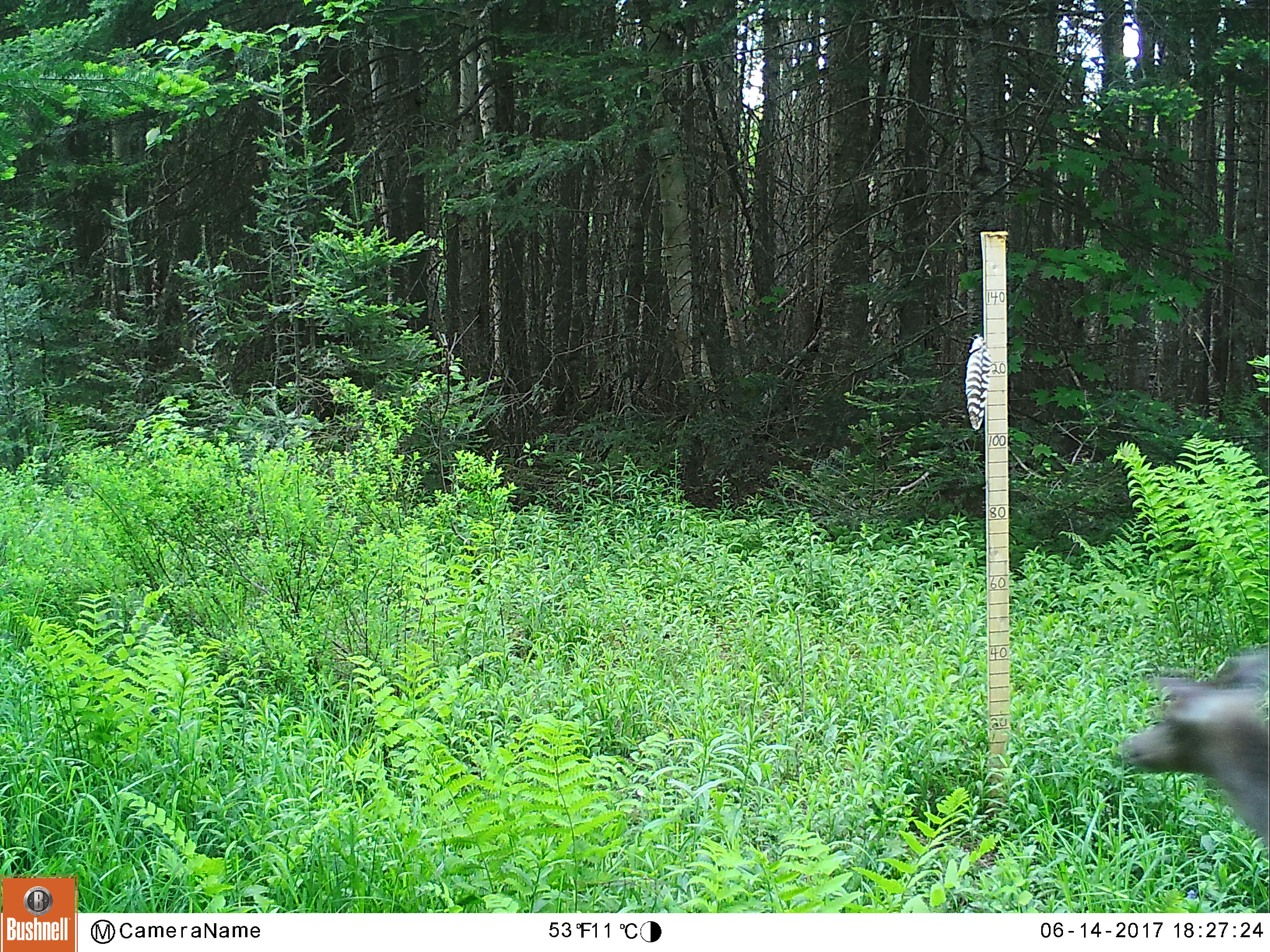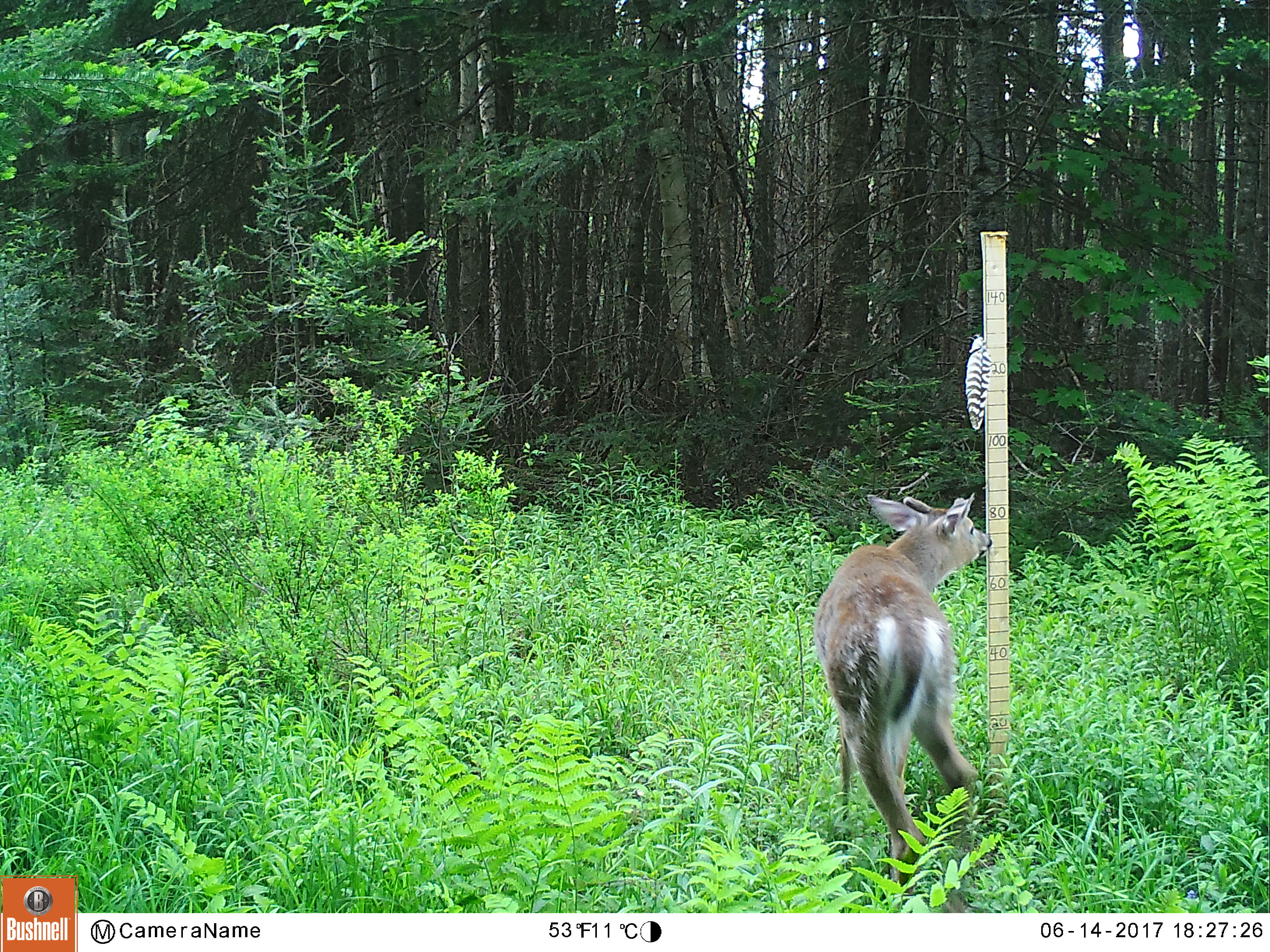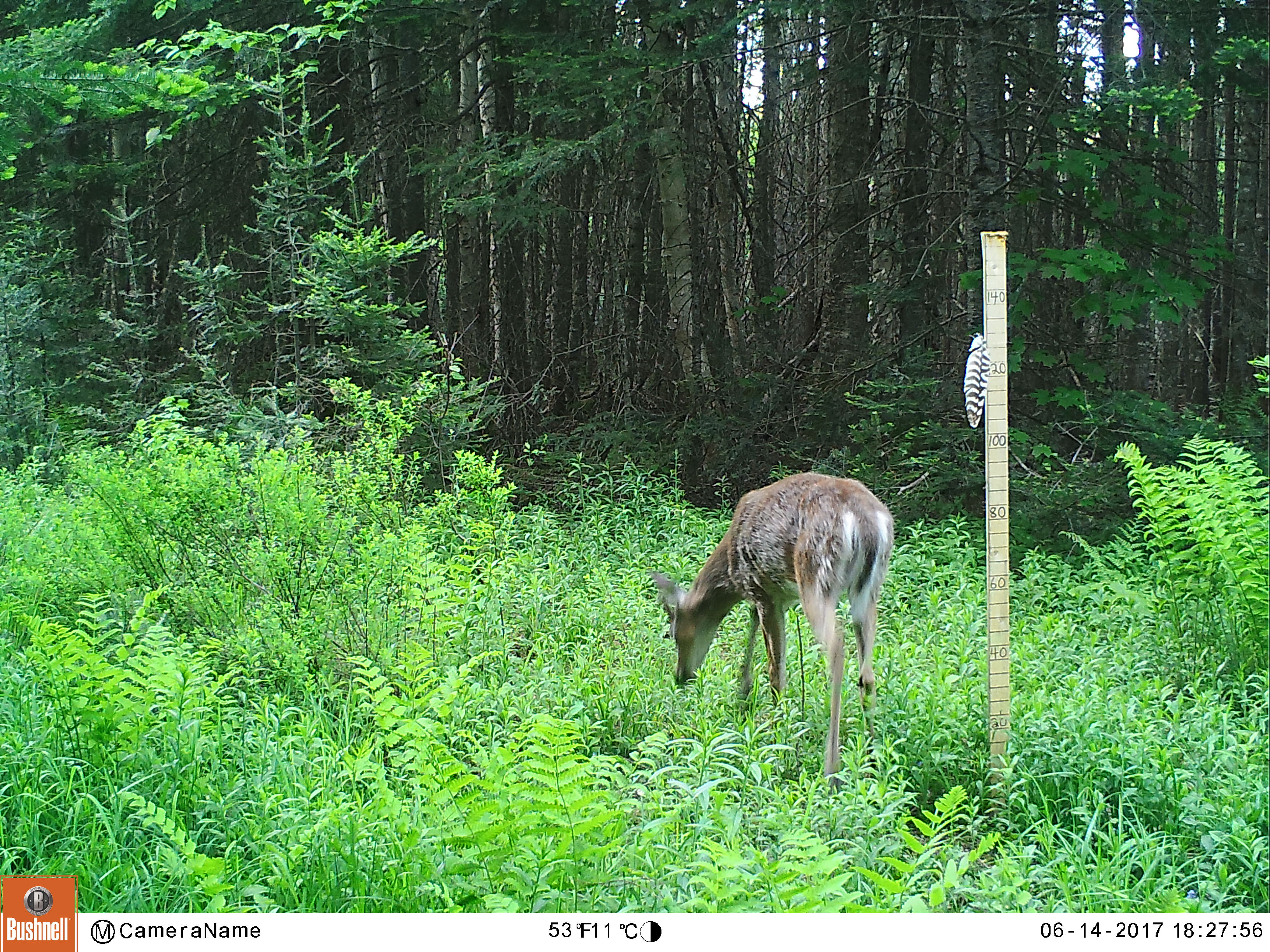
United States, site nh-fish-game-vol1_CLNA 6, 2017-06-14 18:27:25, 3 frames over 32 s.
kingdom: Animalia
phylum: Chordata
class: Mammalia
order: Artiodactyla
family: Cervidae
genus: Odocoileus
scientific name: Odocoileus virginianus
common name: white-tailed deer